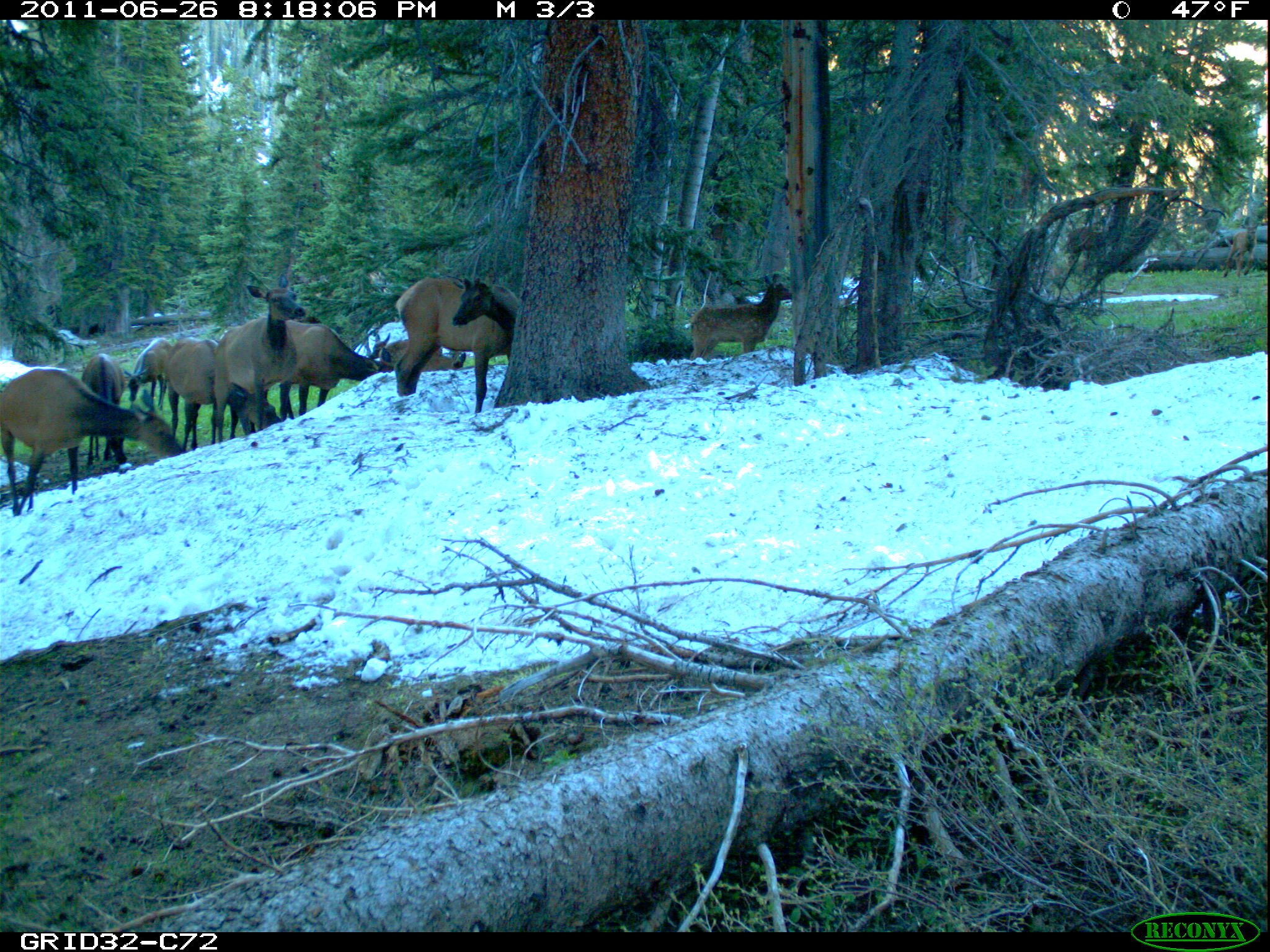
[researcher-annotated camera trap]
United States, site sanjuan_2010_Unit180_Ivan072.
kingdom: Animalia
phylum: Chordata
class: Mammalia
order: Artiodactyla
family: Cervidae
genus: Cervus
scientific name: Cervus elaphus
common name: red deer